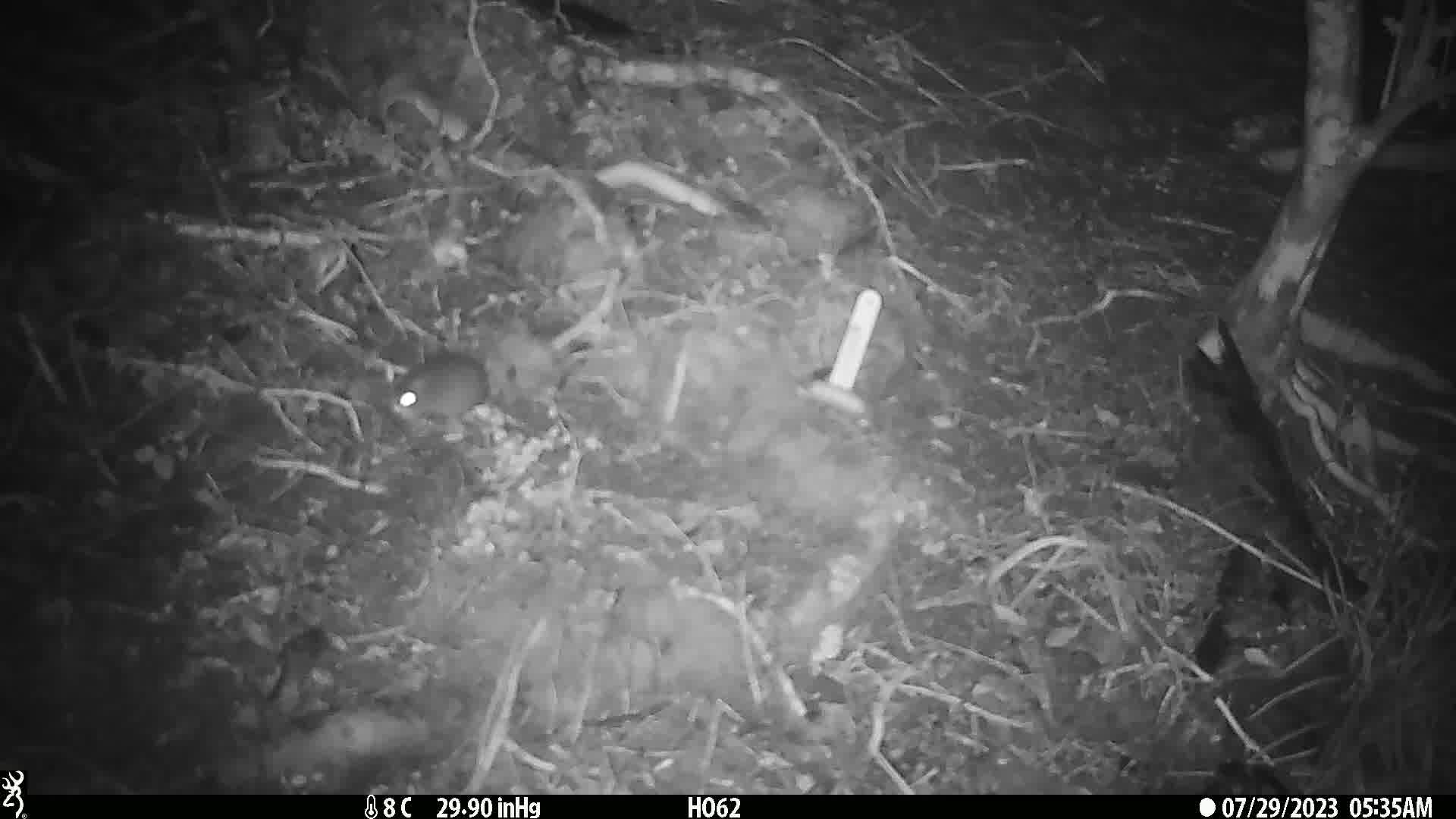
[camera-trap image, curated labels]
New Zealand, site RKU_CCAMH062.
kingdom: Animalia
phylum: Chordata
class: Mammalia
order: Rodentia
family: Muridae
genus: Rattus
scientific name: Rattus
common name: rat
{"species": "rat (Rattus)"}